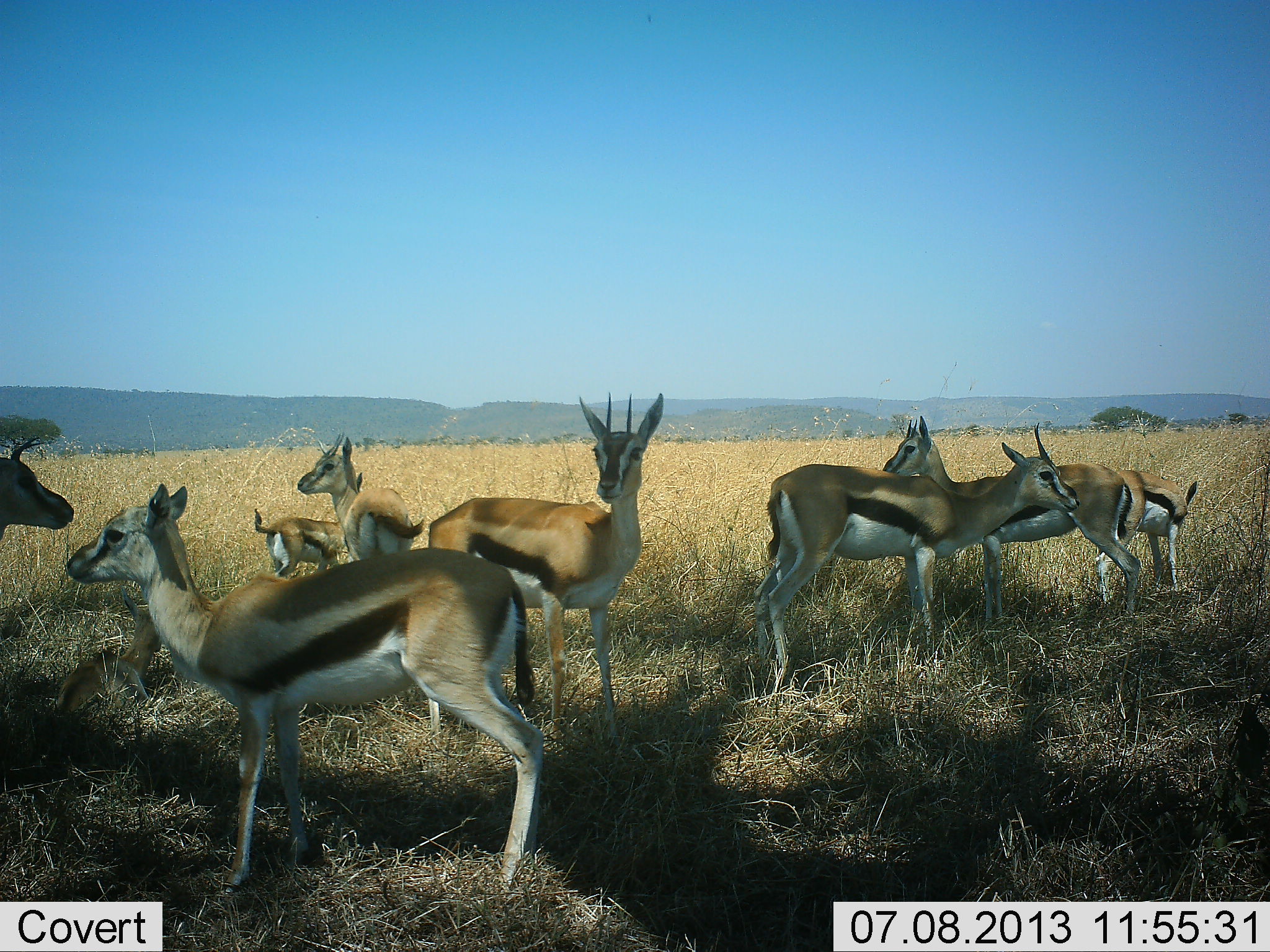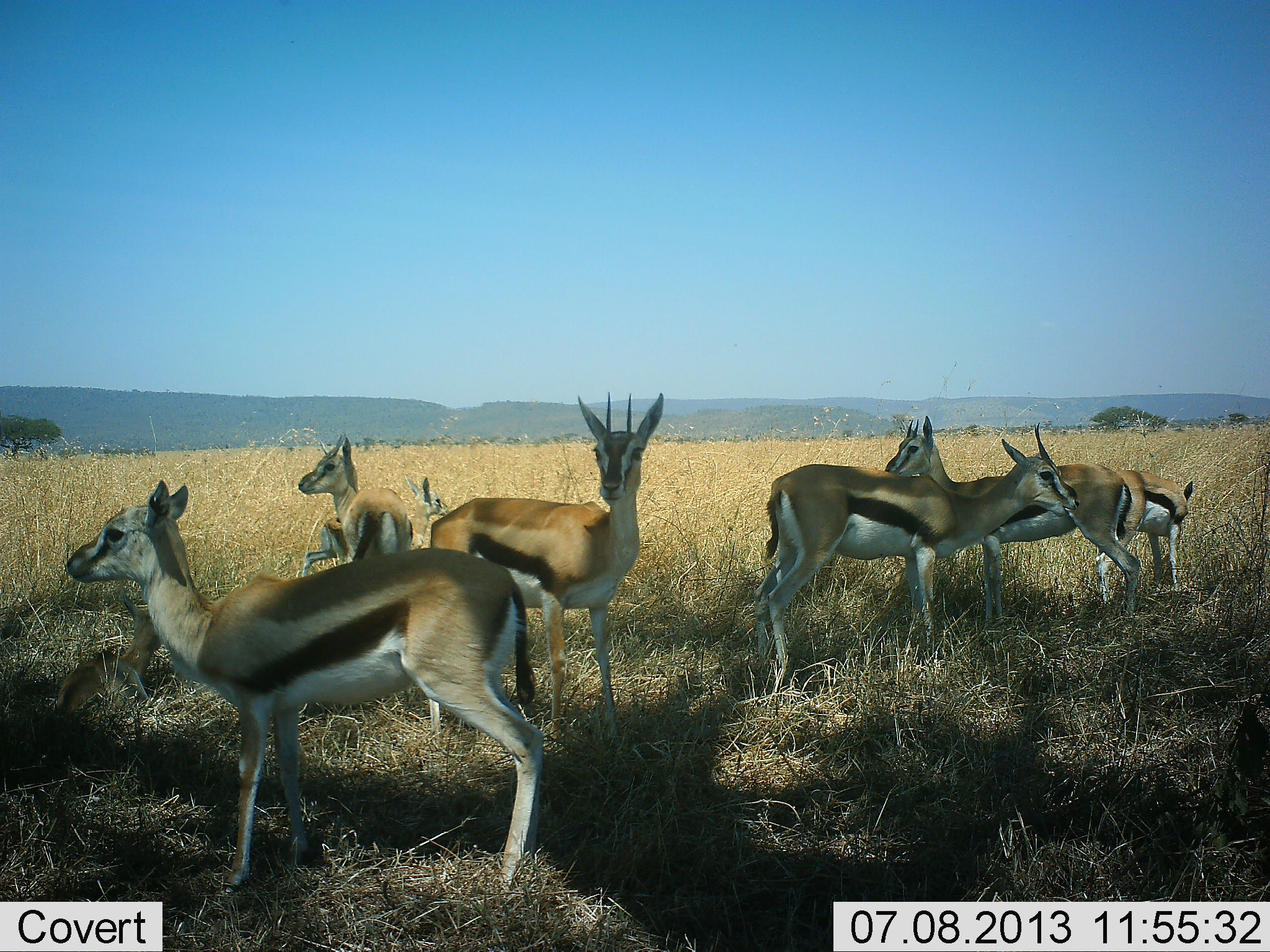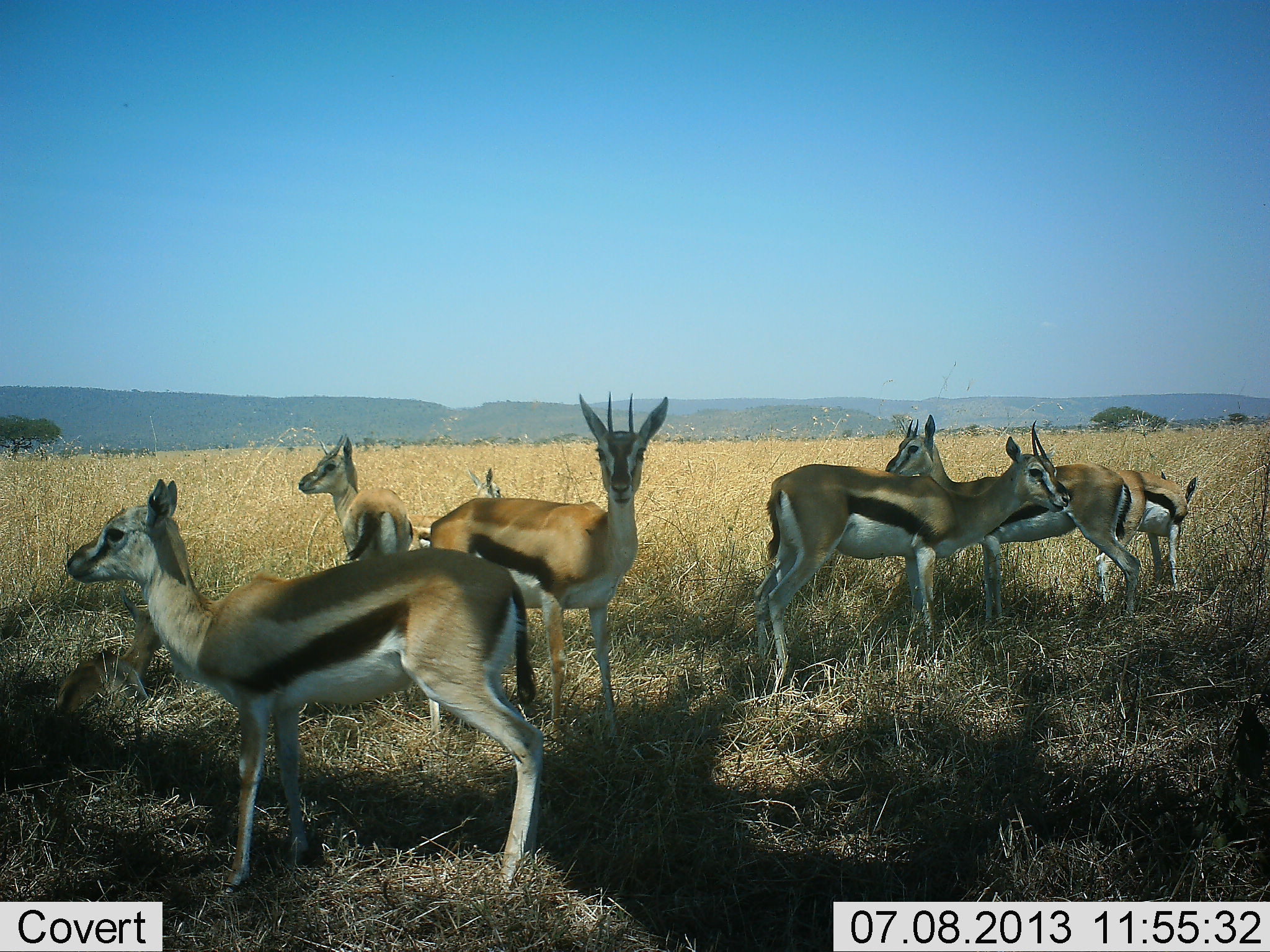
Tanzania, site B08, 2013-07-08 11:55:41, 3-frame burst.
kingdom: Animalia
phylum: Chordata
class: Mammalia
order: Artiodactyla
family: Bovidae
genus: Eudorcas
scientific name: Eudorcas thomsonii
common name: thomson's gazelle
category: gazellethomsons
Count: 8.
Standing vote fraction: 100%.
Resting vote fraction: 10%.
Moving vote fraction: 80%.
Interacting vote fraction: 20%.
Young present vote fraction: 50%.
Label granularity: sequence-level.